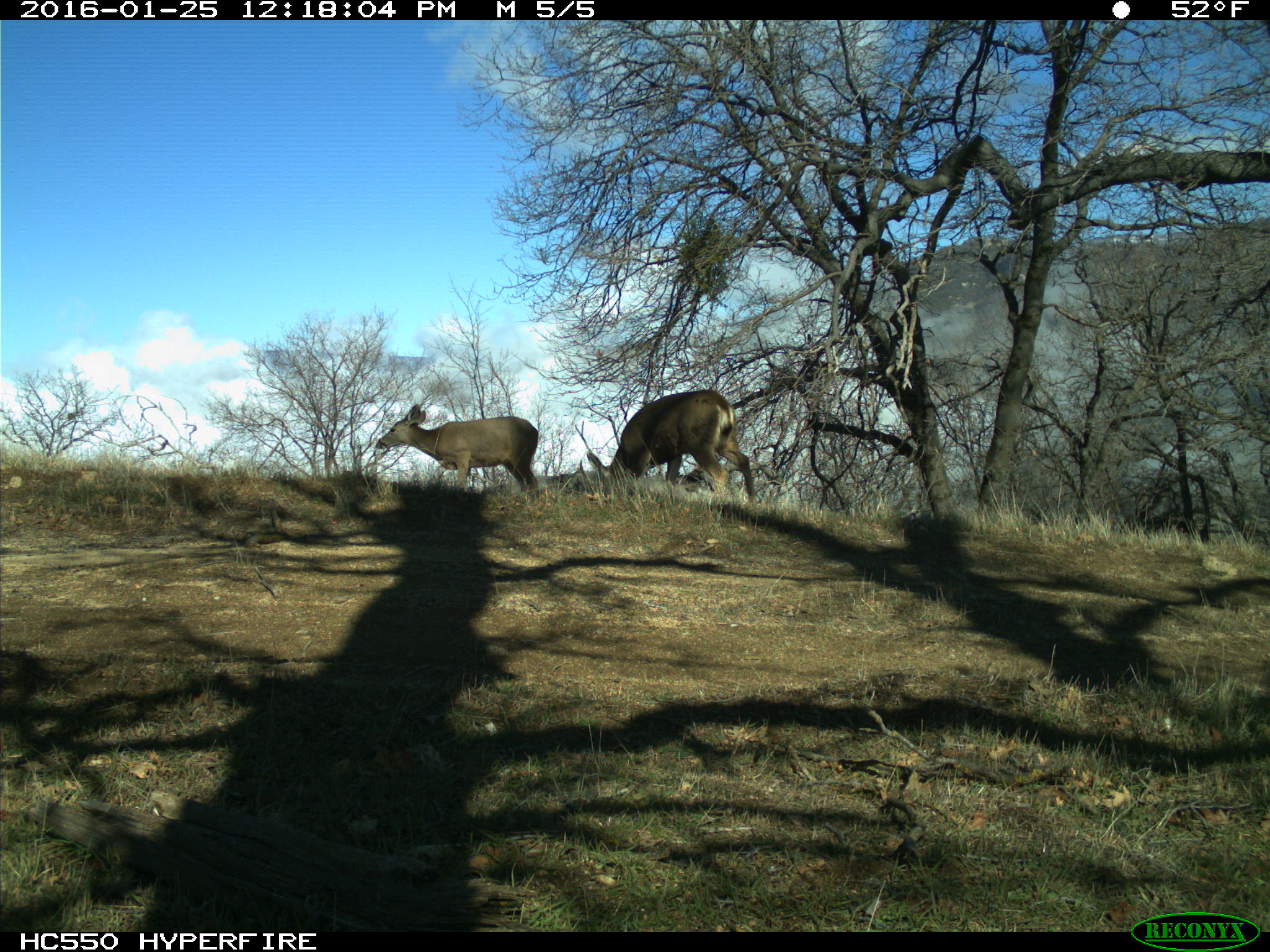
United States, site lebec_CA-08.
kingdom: Animalia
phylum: Chordata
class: Mammalia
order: Artiodactyla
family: Cervidae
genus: Odocoileus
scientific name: Odocoileus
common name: deer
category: unidentified deer